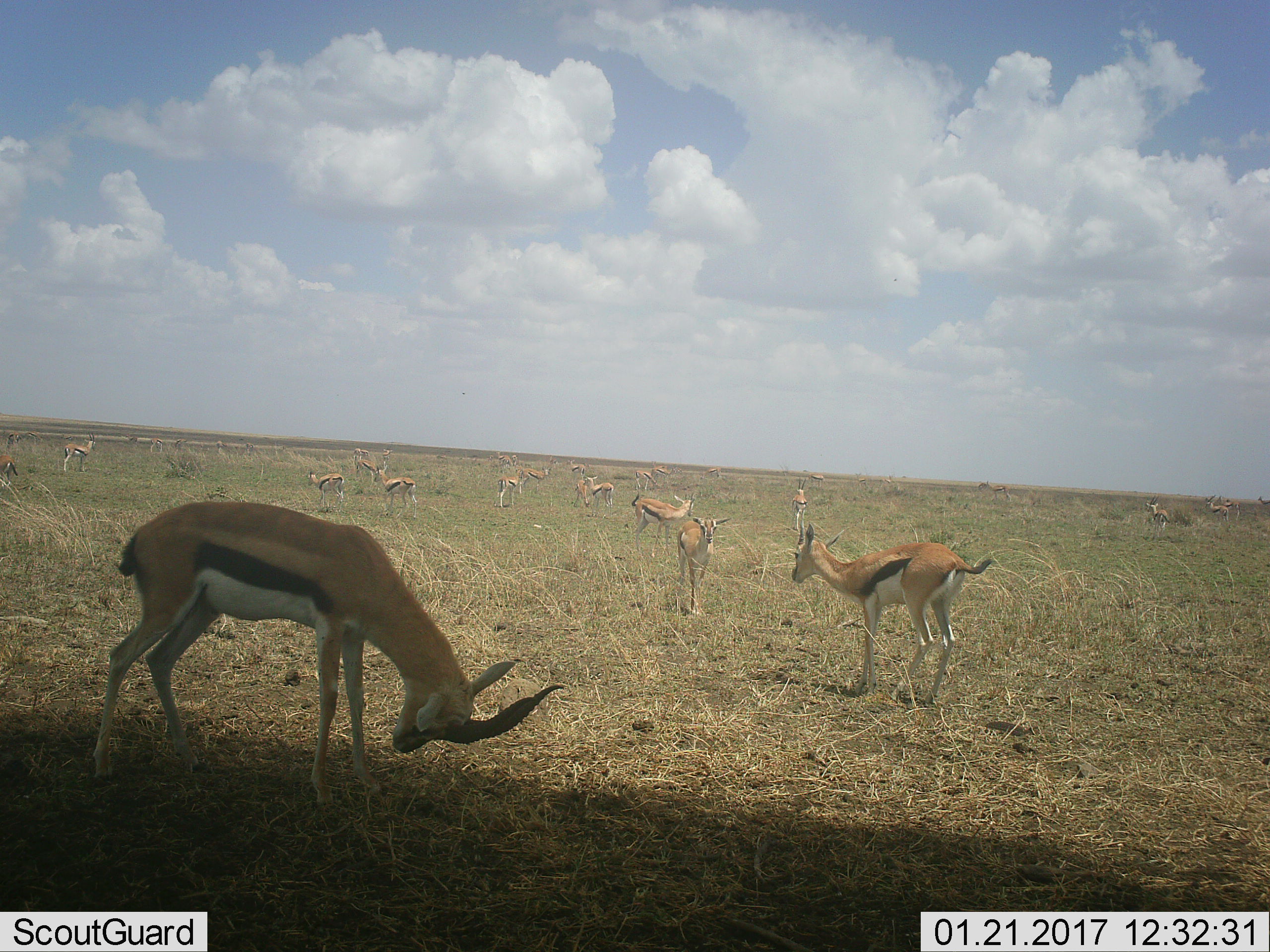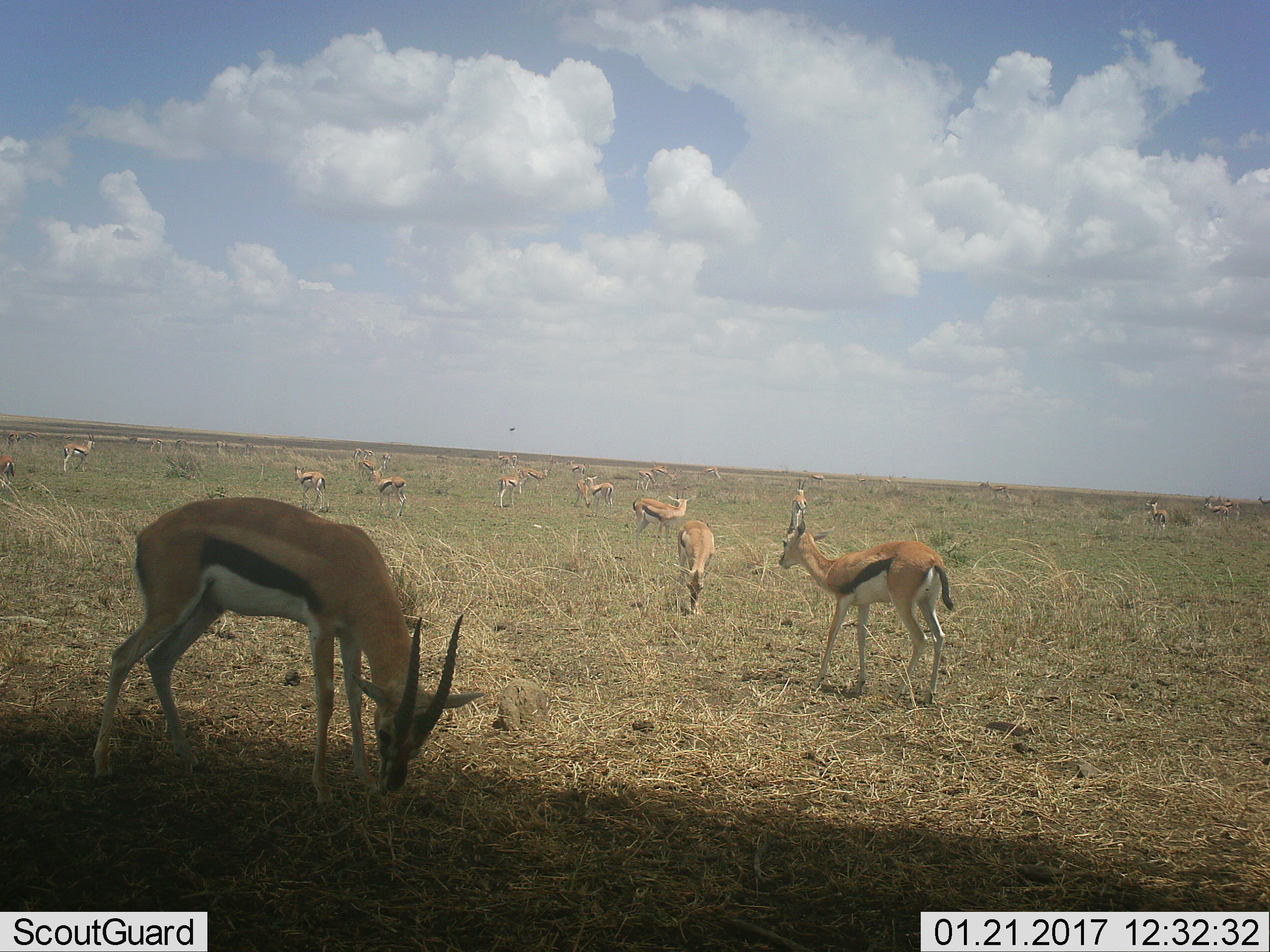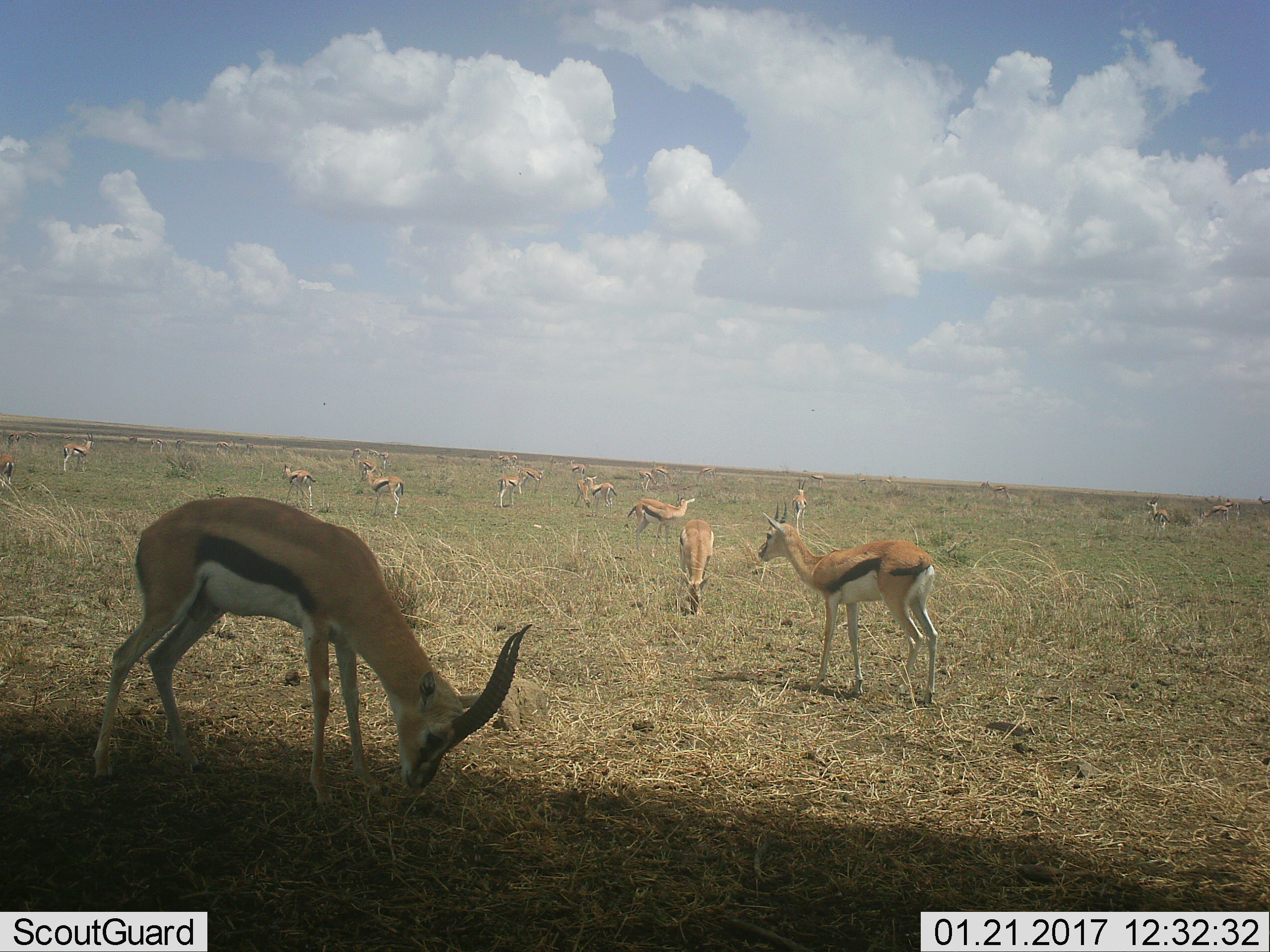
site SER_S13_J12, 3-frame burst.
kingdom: Animalia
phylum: Chordata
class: Mammalia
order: Artiodactyla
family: Bovidae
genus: Eudorcas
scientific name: Eudorcas thomsonii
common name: thomson's gazelle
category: gazellethomsons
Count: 11-50.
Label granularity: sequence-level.